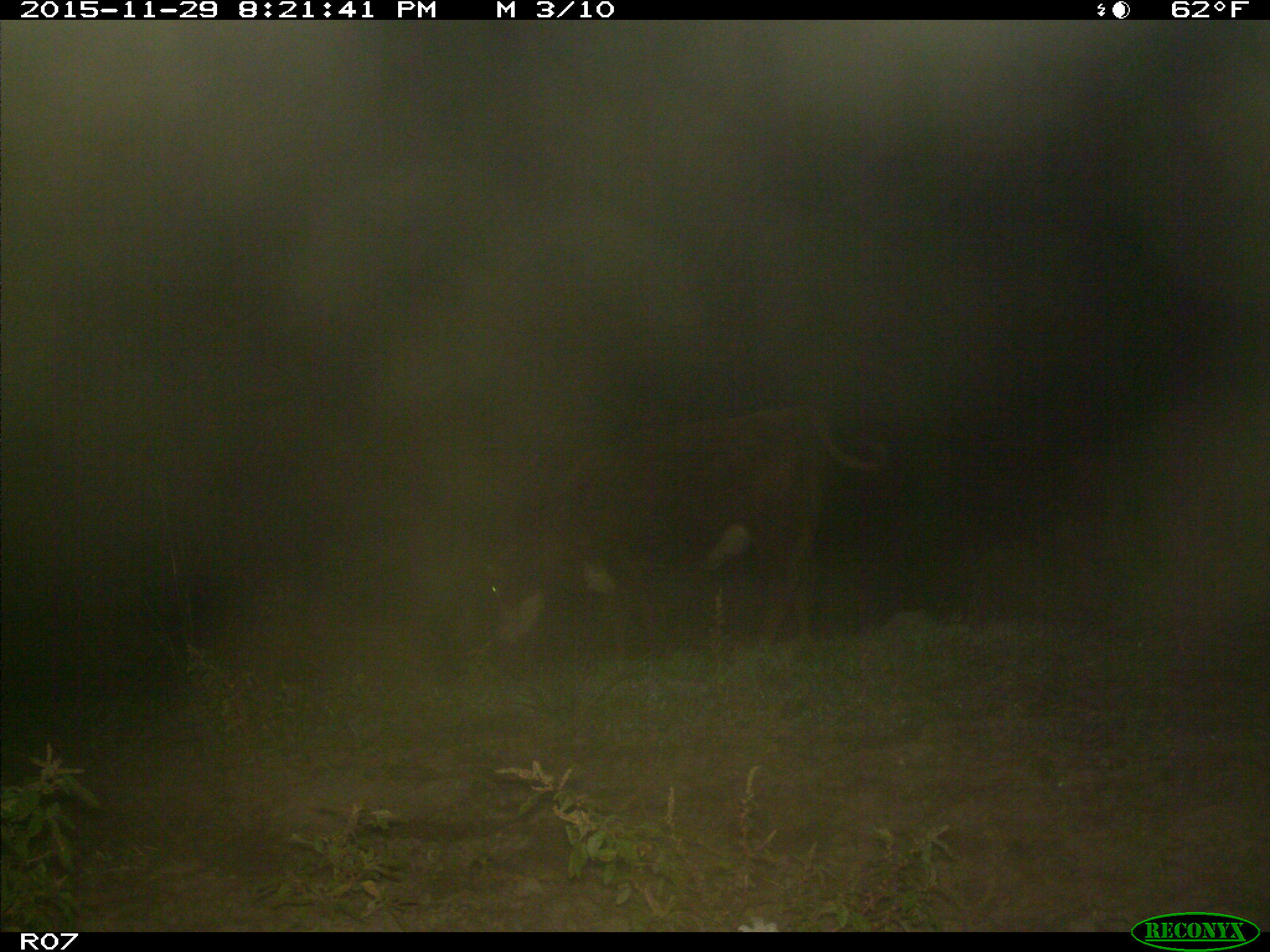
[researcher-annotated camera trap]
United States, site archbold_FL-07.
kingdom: Animalia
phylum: Chordata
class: Mammalia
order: Artiodactyla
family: Bovidae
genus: Bos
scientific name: Bos taurus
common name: domestic cow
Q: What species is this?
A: Bos taurus (domestic cow).